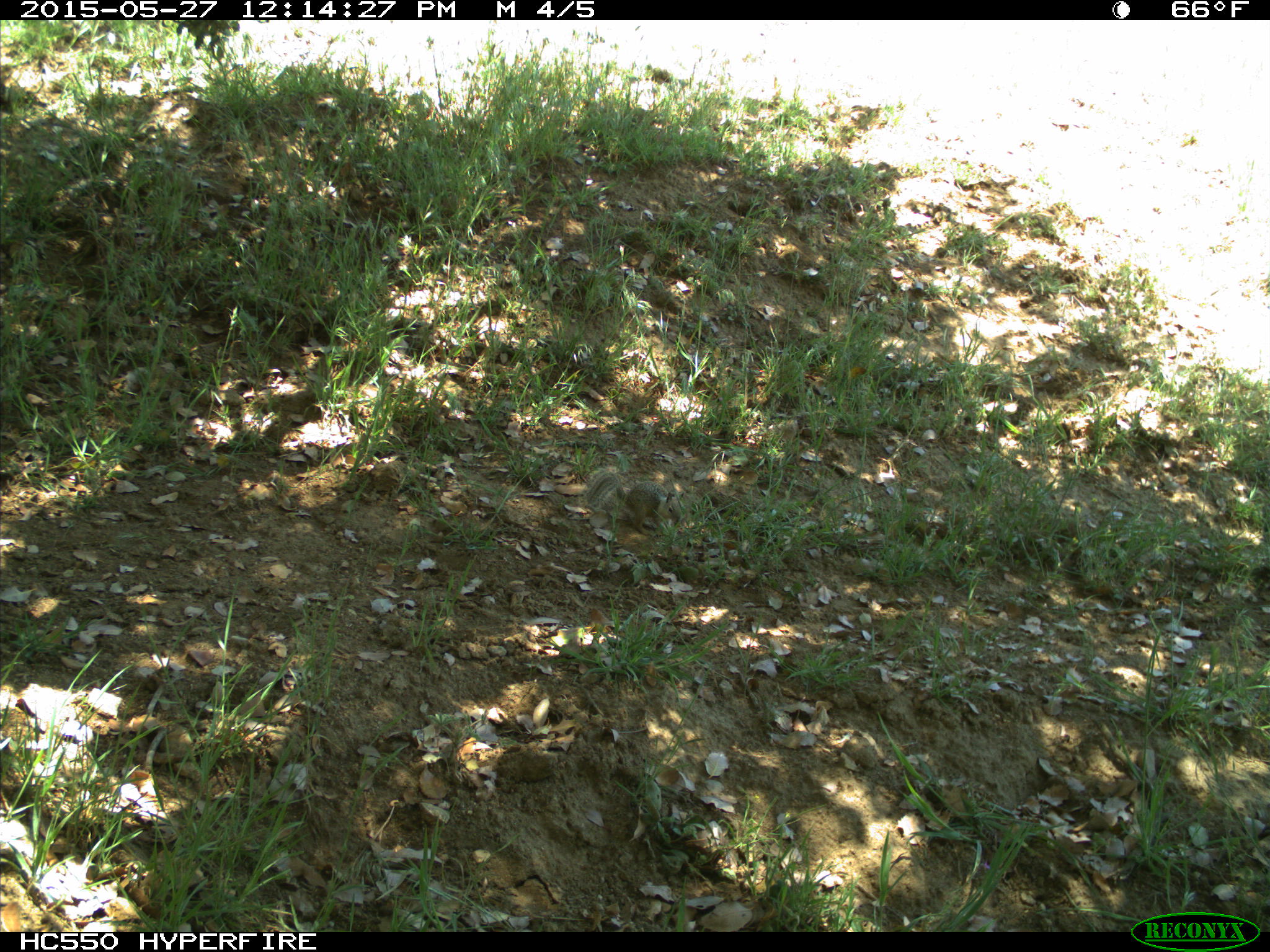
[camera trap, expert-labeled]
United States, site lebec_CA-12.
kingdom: Animalia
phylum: Chordata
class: Mammalia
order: Rodentia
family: Sciuridae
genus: Otospermophilus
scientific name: Otospermophilus beecheyi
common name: california ground squirrel